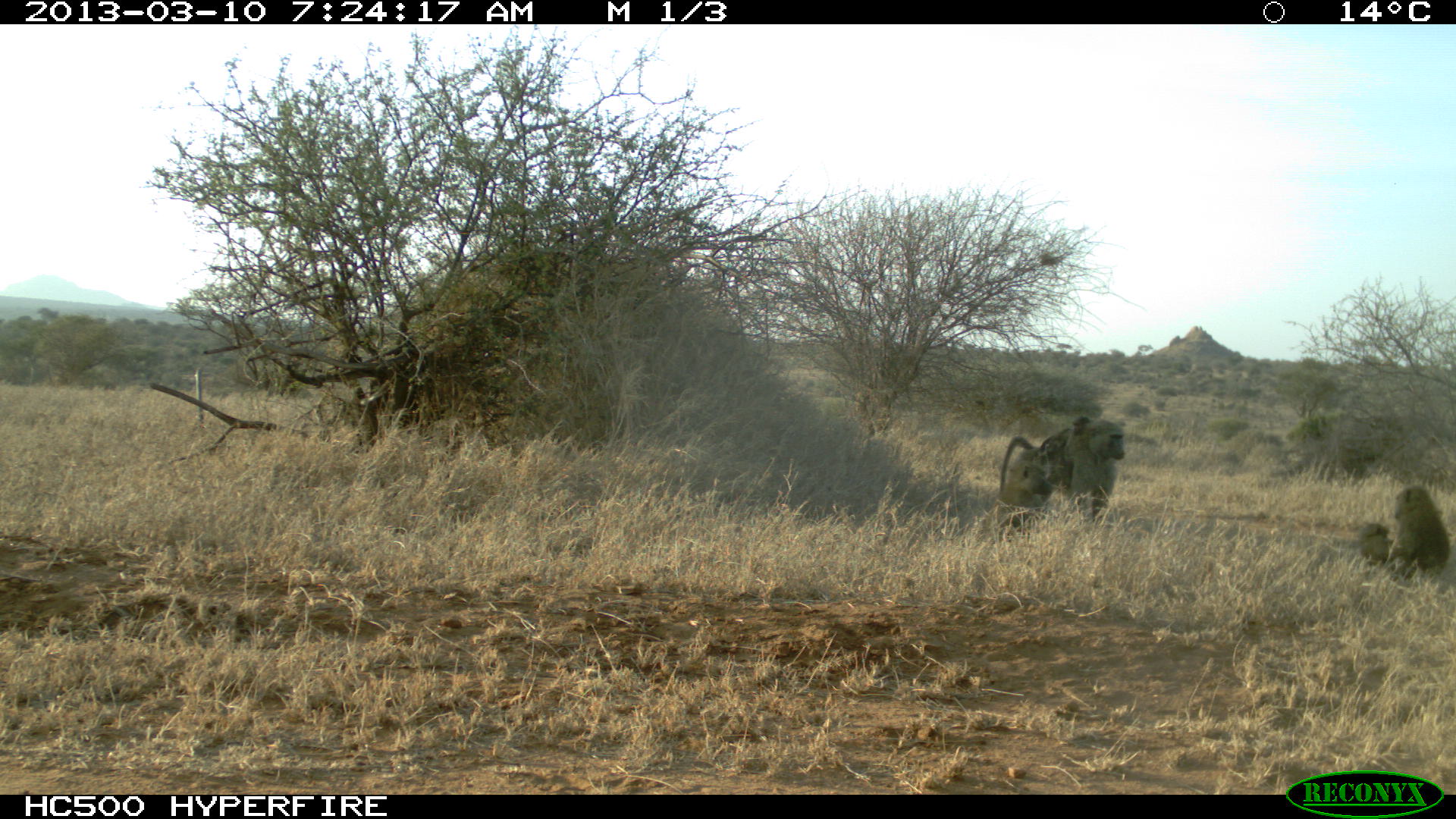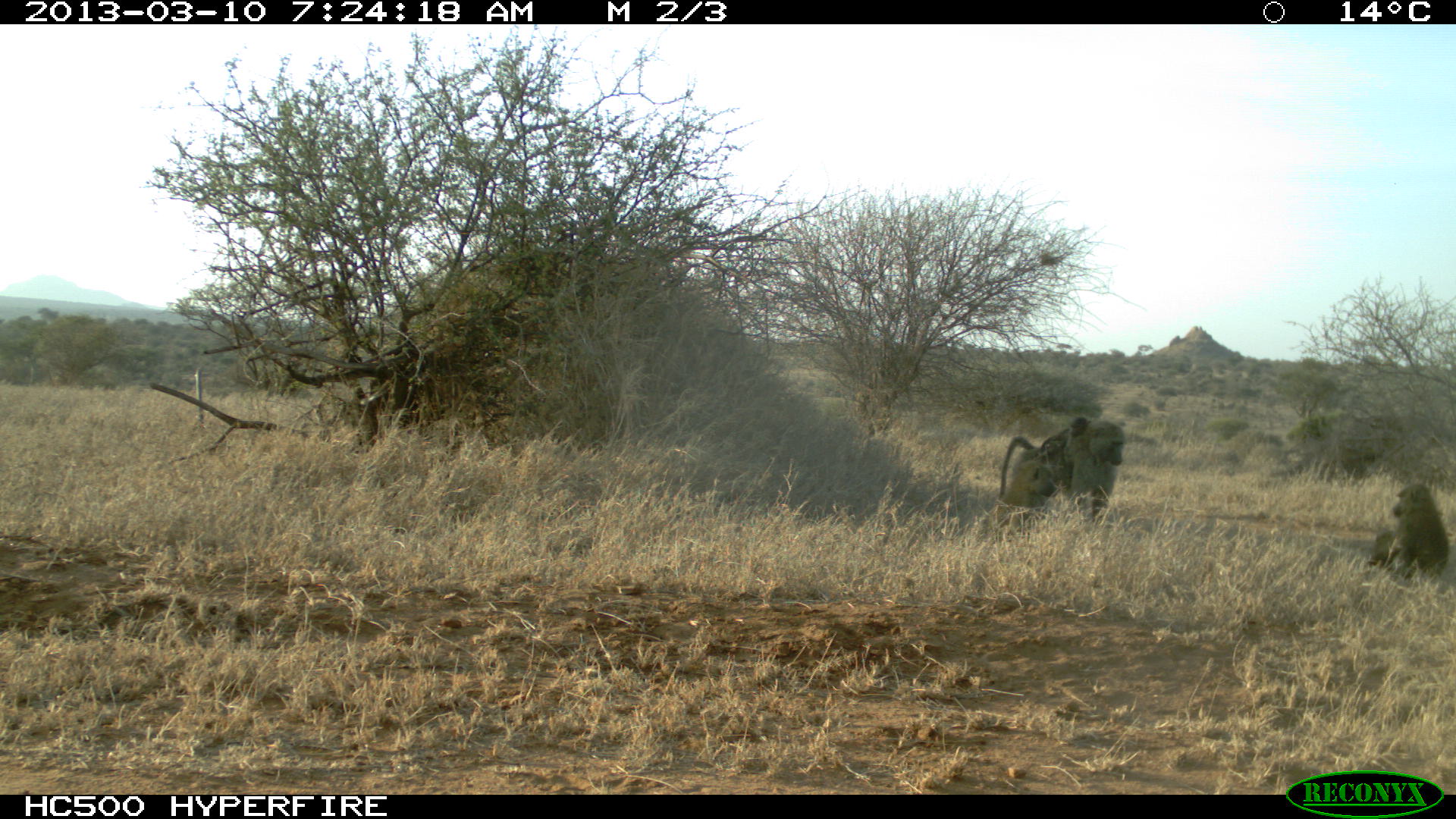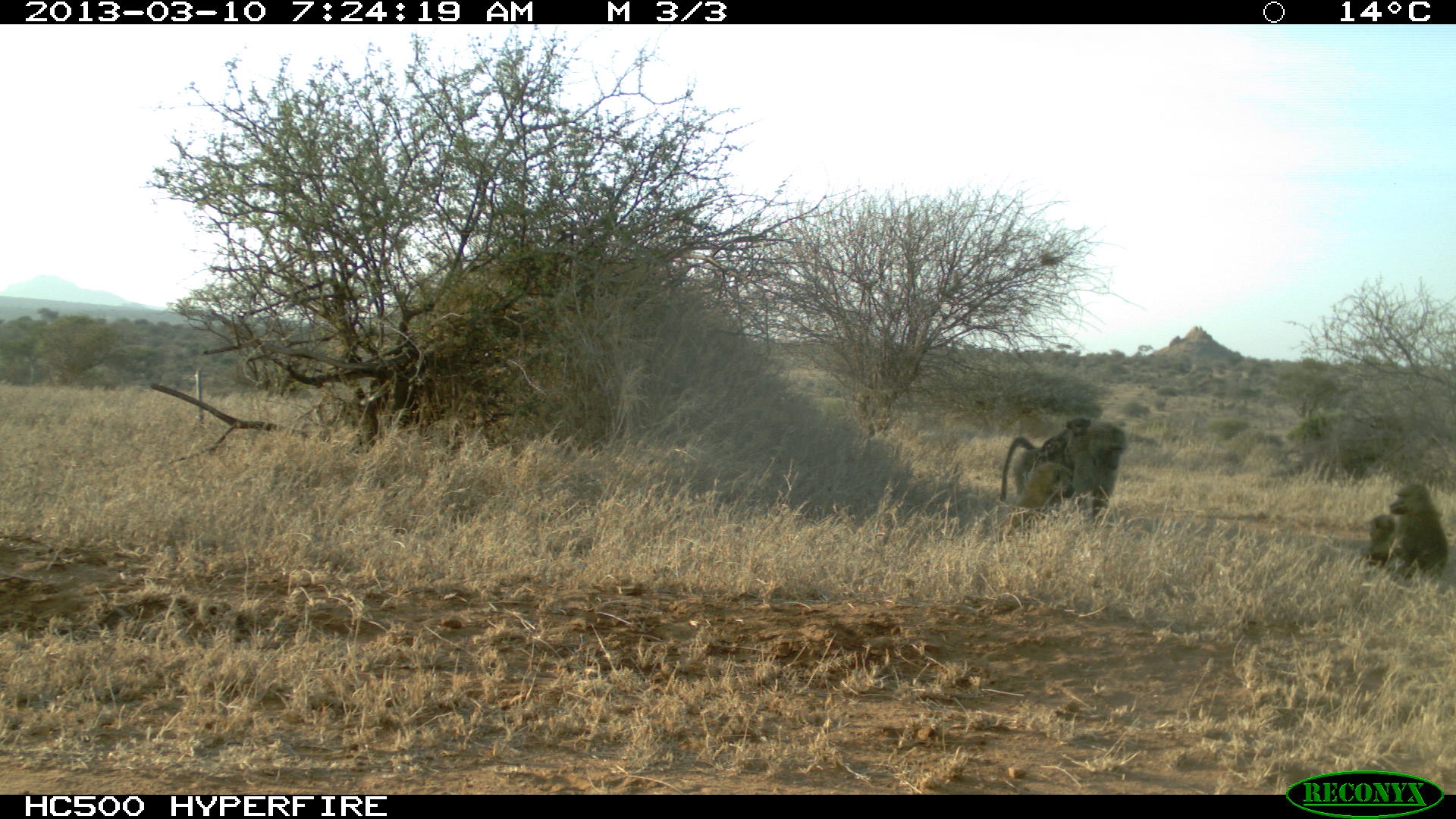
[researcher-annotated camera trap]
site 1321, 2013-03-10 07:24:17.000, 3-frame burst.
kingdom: Animalia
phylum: Chordata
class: Mammalia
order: Primates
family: Cercopithecidae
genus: Papio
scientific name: Papio anubis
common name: olive baboon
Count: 4.